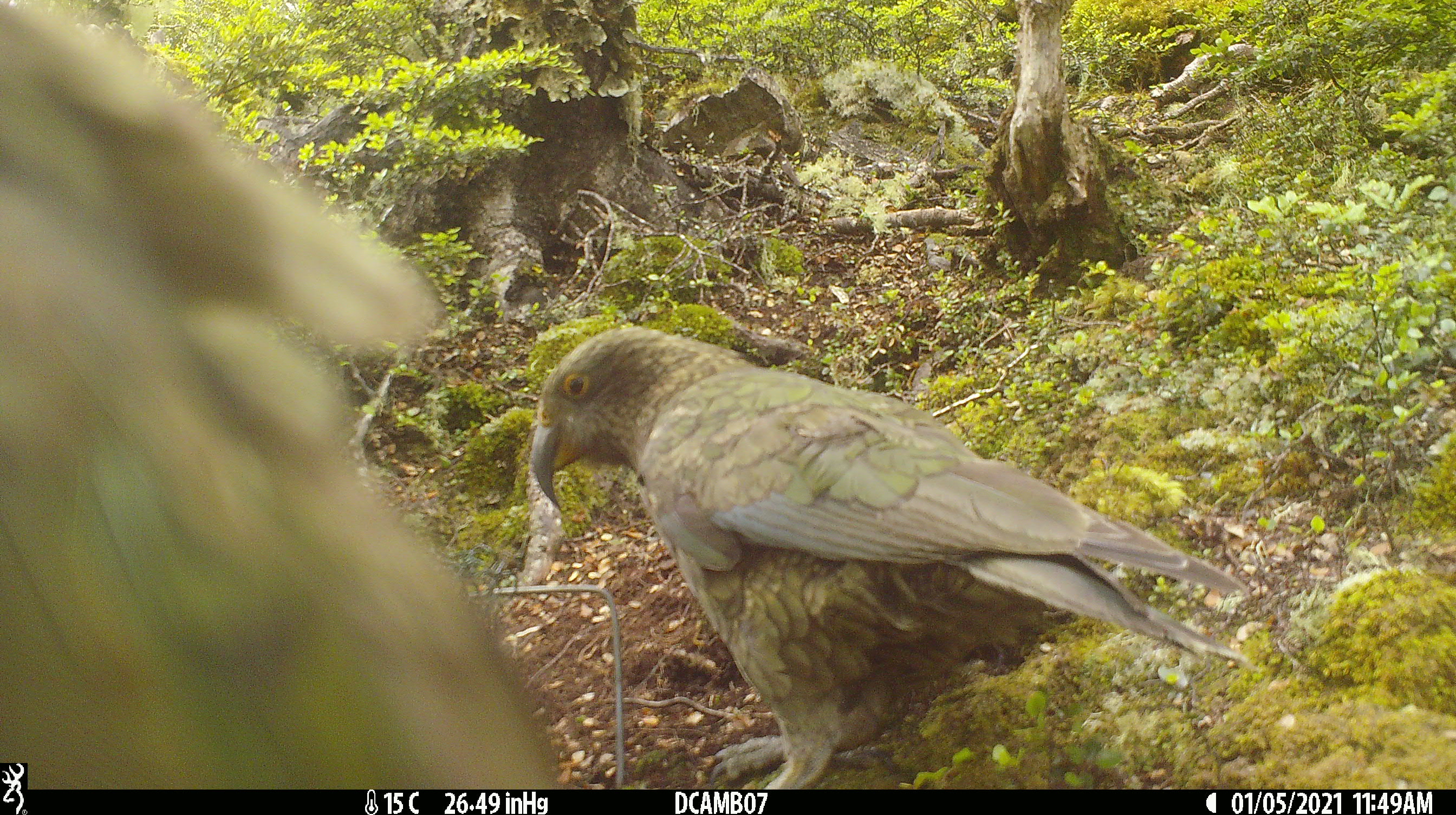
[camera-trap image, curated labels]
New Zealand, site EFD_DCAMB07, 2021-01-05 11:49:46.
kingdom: Animalia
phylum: Chordata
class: Aves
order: Psittaciformes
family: Strigopidae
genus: Nestor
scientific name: Nestor notabilis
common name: kea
Kea (Nestor notabilis).